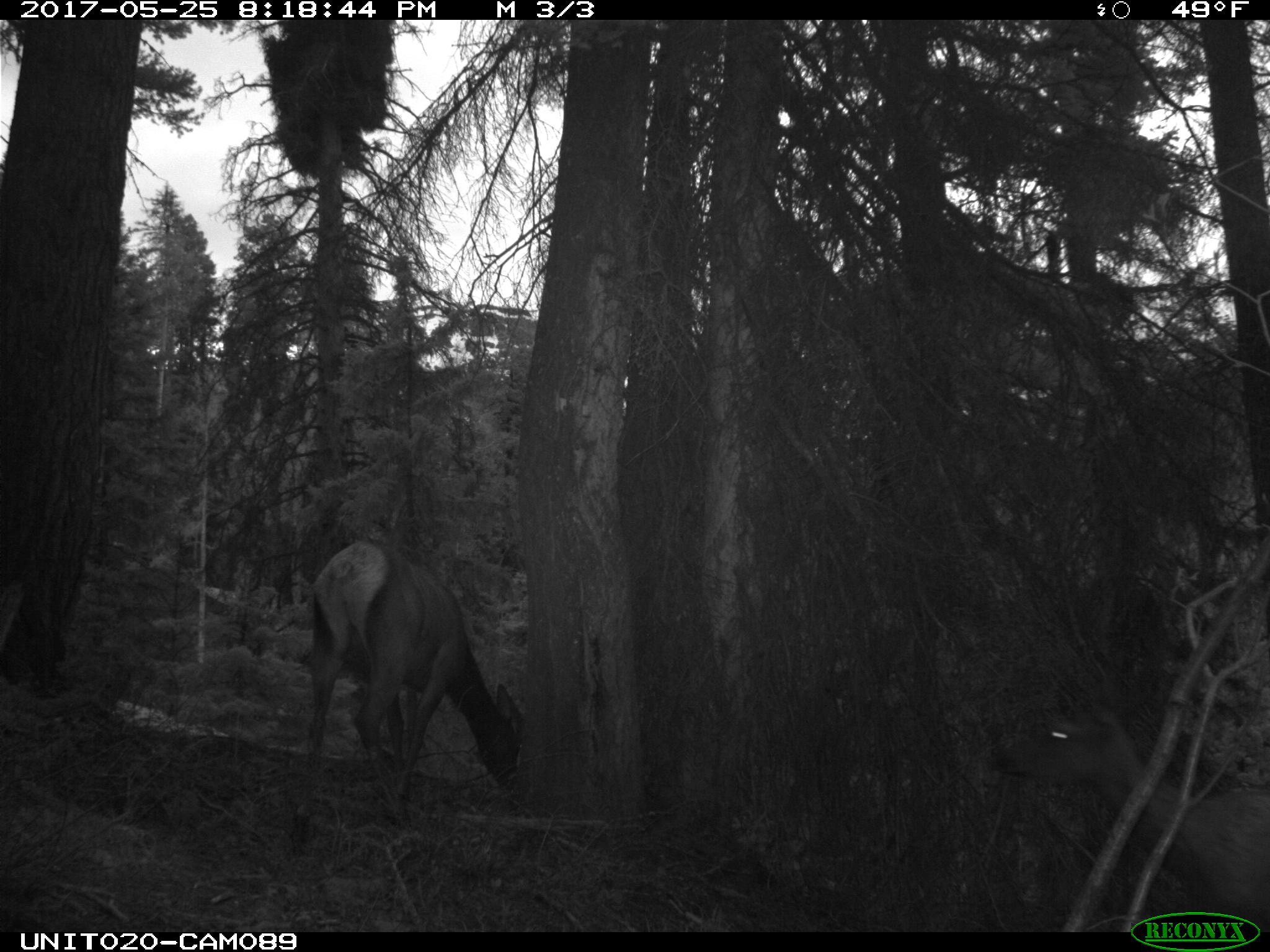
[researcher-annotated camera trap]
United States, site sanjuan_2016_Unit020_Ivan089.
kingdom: Animalia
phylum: Chordata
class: Mammalia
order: Artiodactyla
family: Cervidae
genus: Cervus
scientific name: Cervus elaphus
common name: red deer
Cervus elaphus (red deer).